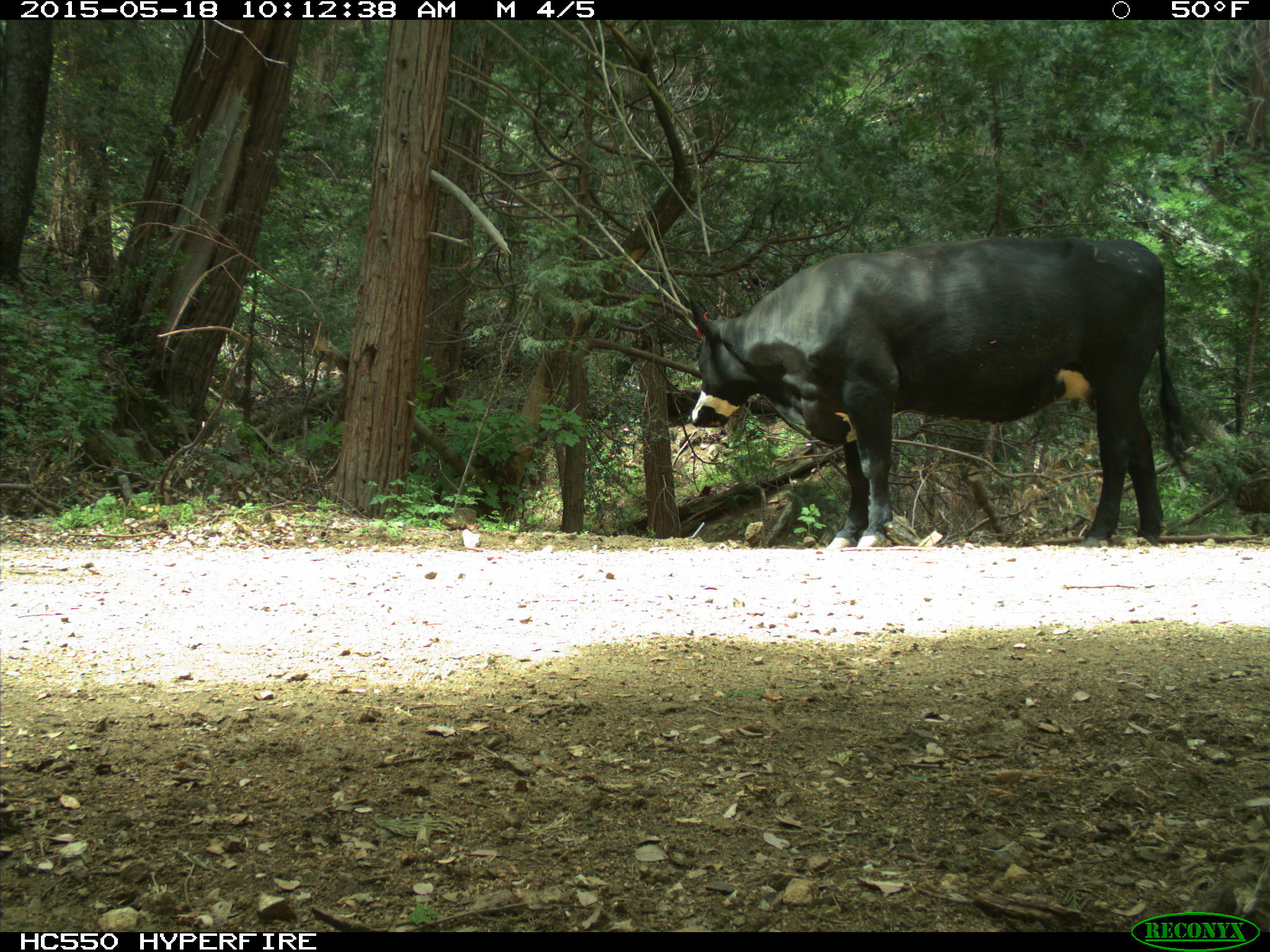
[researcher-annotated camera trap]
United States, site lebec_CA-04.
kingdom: Animalia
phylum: Chordata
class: Mammalia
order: Artiodactyla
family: Bovidae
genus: Bos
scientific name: Bos taurus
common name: domestic cow